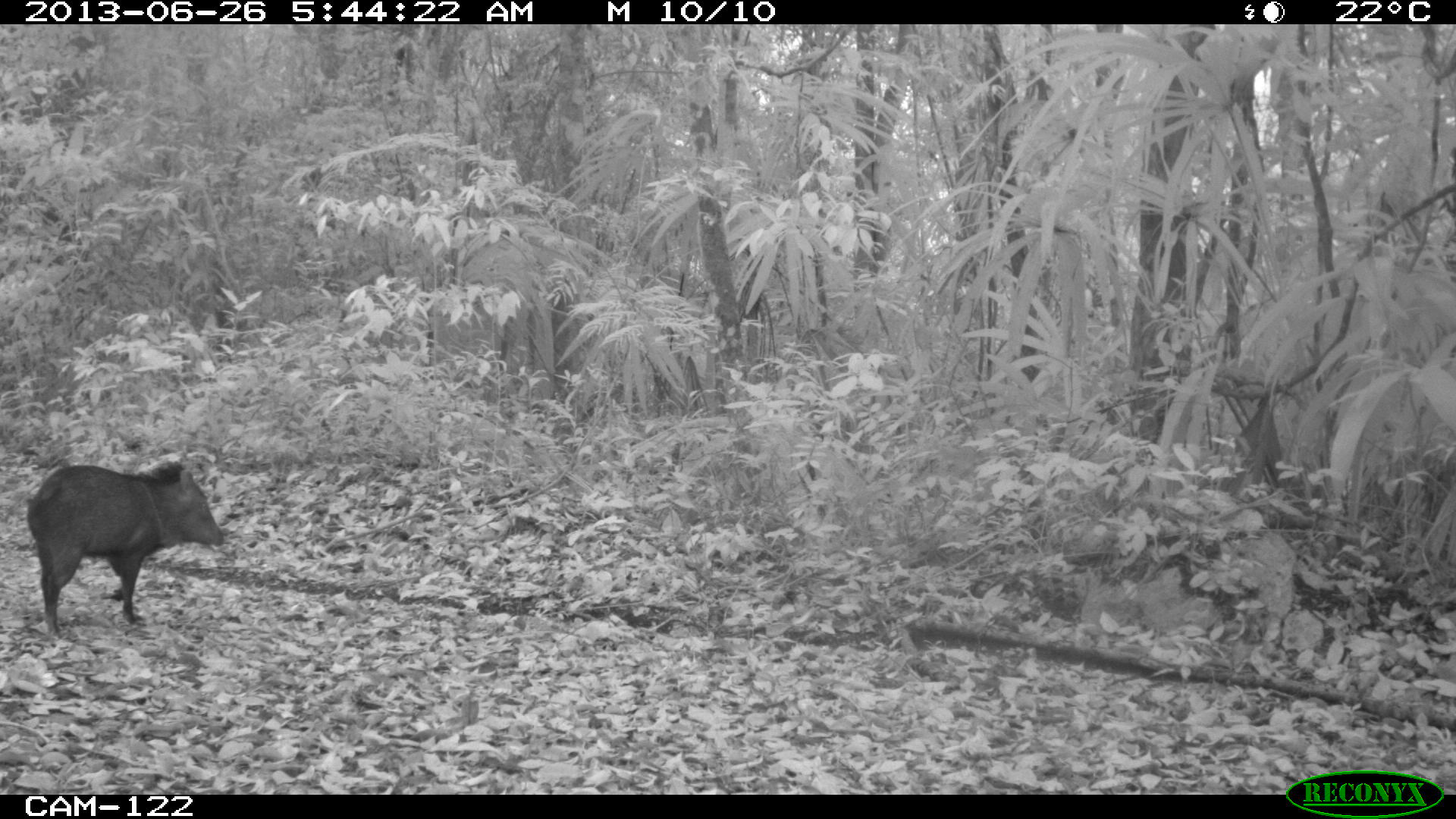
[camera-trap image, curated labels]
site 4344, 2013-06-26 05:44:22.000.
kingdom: Animalia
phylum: Chordata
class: Mammalia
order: Artiodactyla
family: Tayassuidae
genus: Pecari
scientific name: Pecari tajacu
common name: collared peccary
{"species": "Pecari tajacu (collared peccary)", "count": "7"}